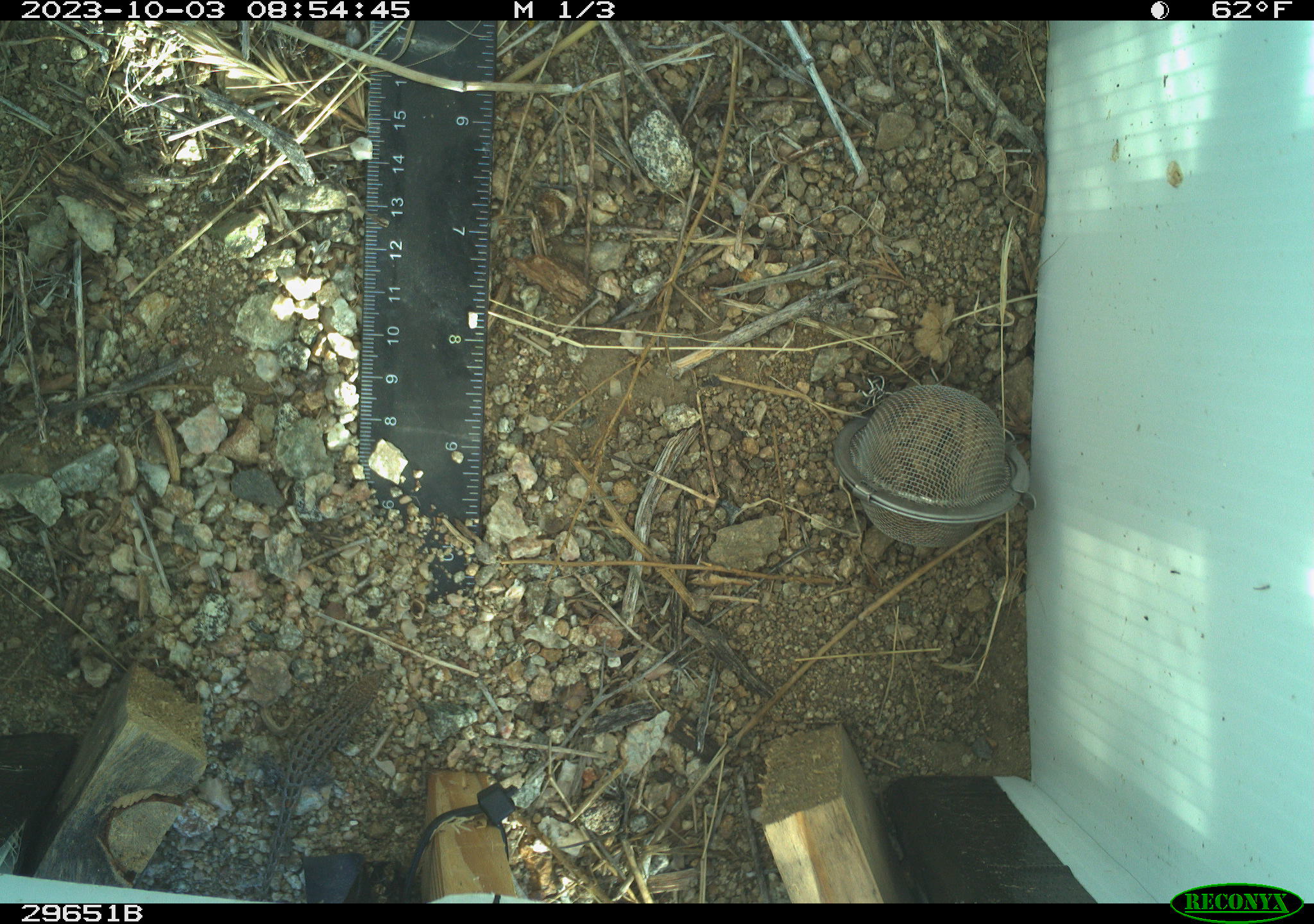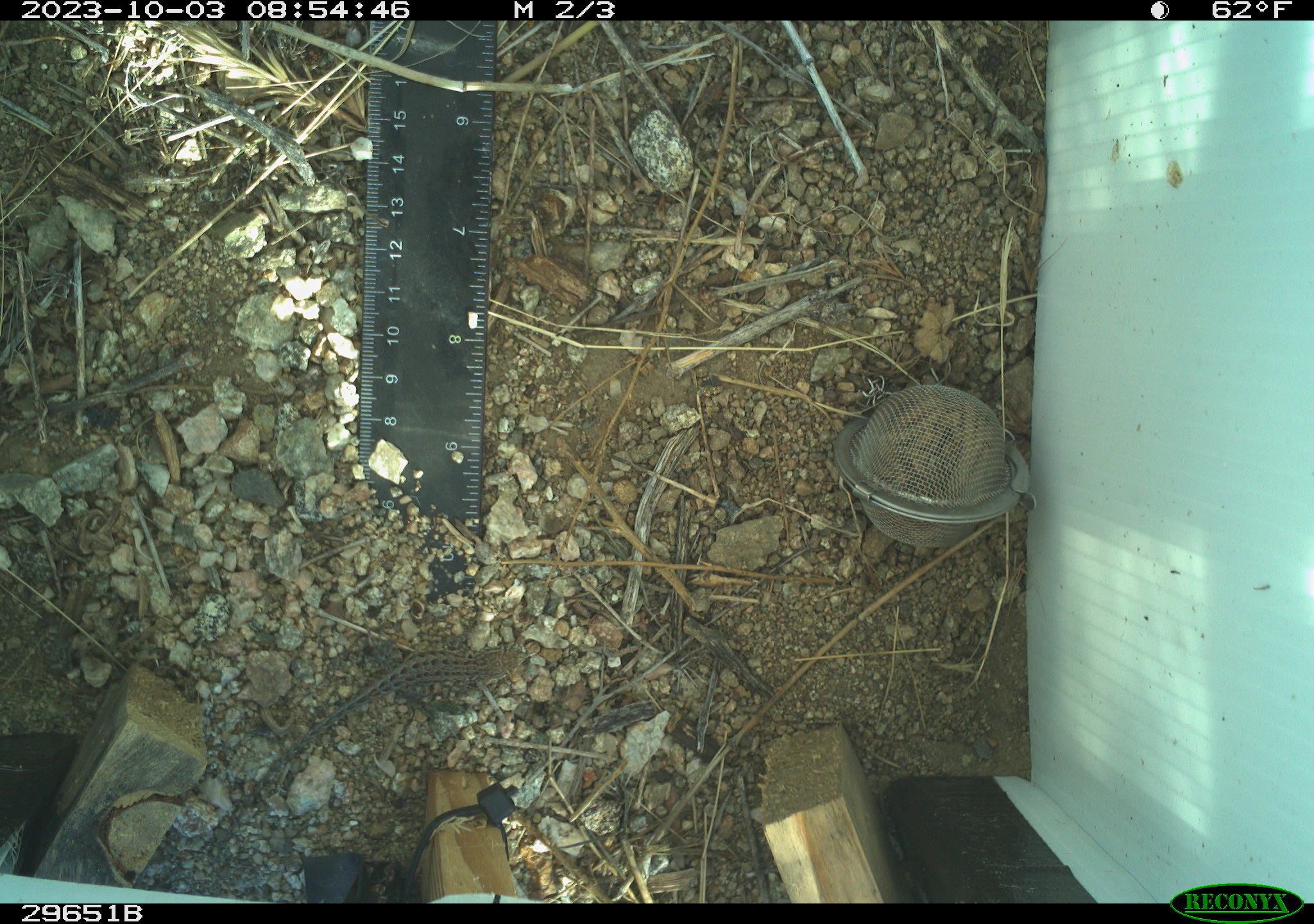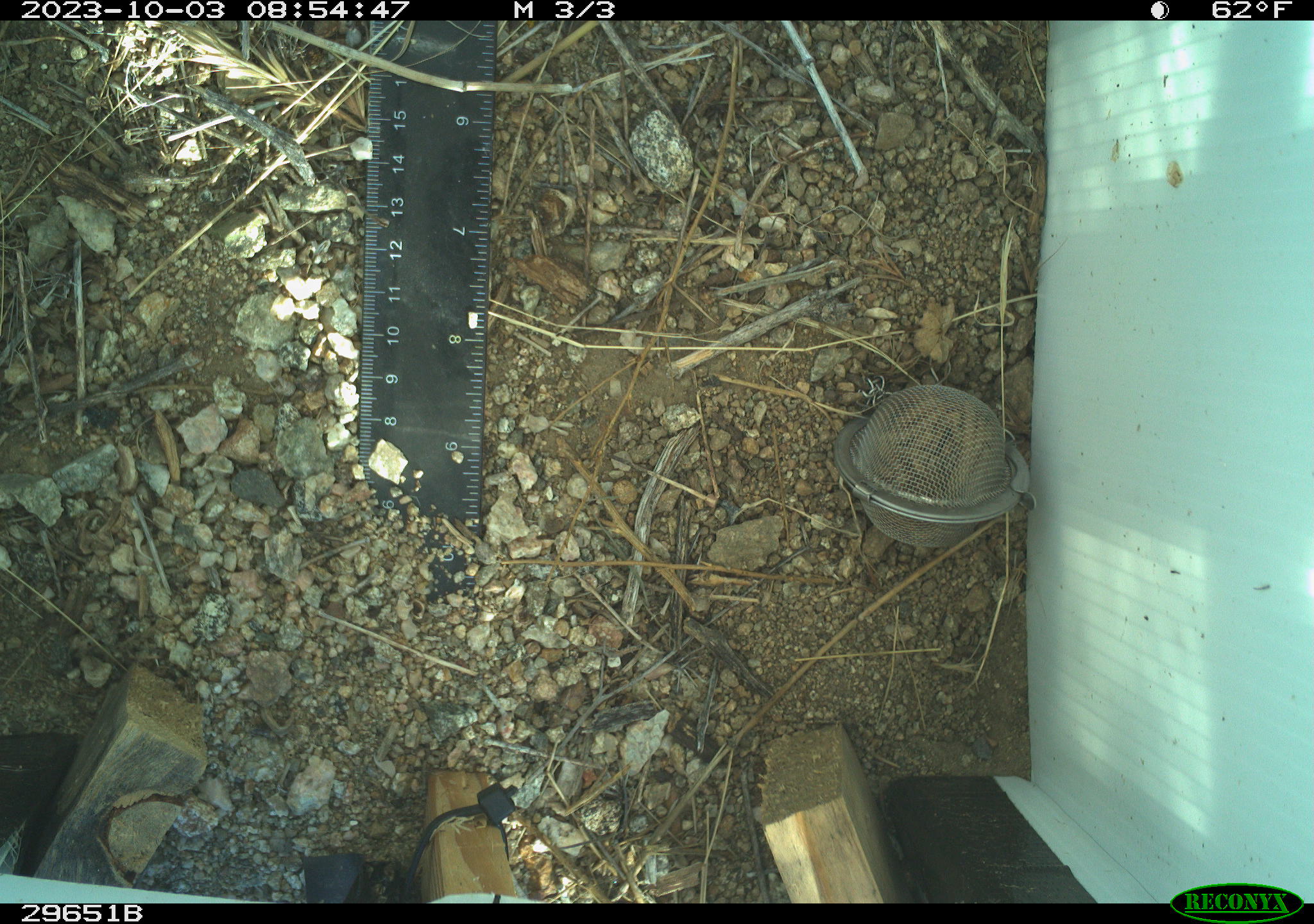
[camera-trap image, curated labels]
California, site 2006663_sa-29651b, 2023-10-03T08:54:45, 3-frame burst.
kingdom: Animalia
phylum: Chordata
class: Reptilia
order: Squamata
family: Phrynosomatidae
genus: Uta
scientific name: Uta stansburiana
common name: common side-blotched lizard